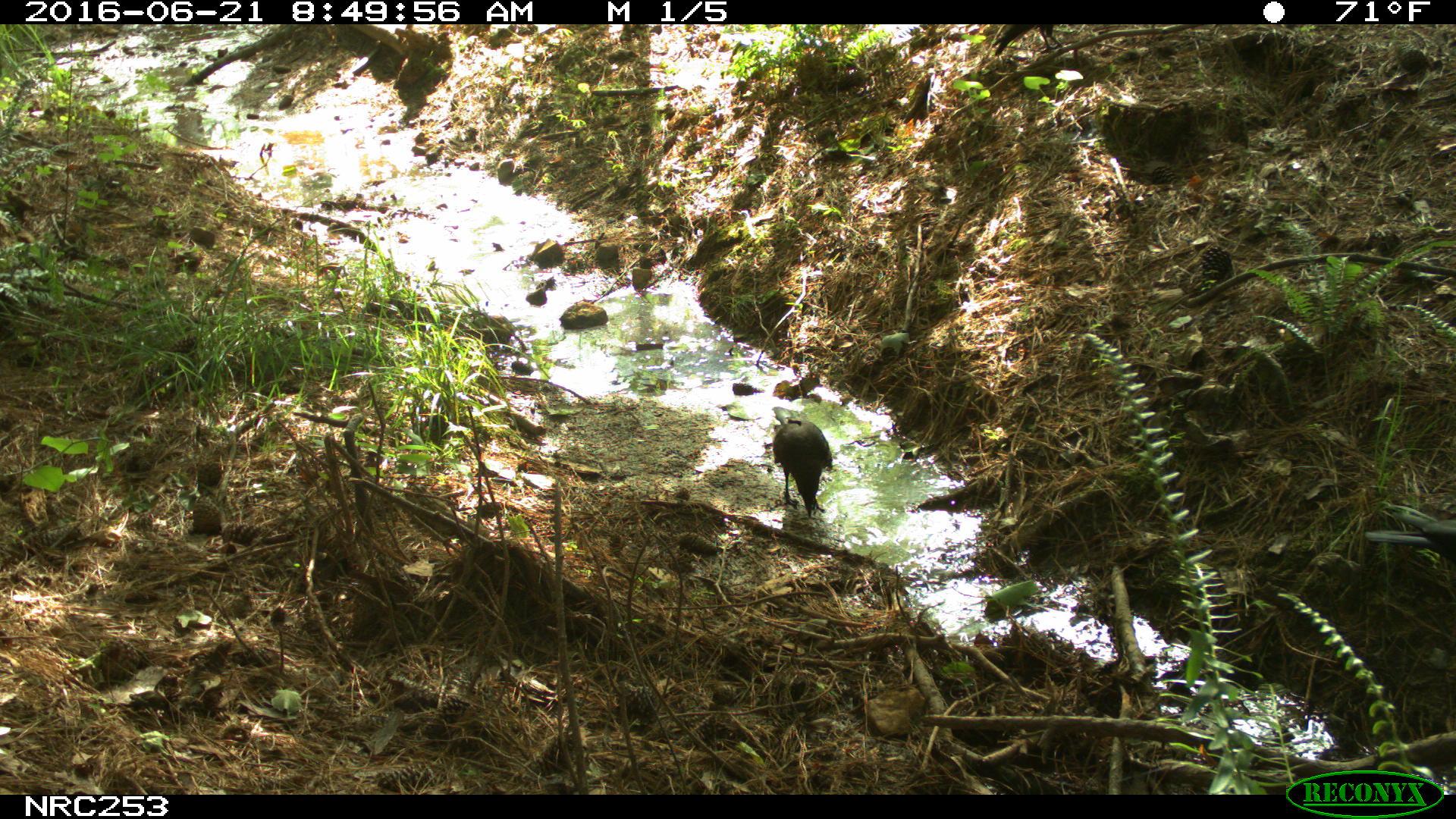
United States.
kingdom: Animalia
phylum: Chordata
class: Aves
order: Passeriformes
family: Corvidae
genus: Corvus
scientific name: Corvus brachyrhynchos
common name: american crow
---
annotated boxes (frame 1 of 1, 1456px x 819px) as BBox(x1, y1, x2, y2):
American Crow: BBox(751, 404, 843, 520)